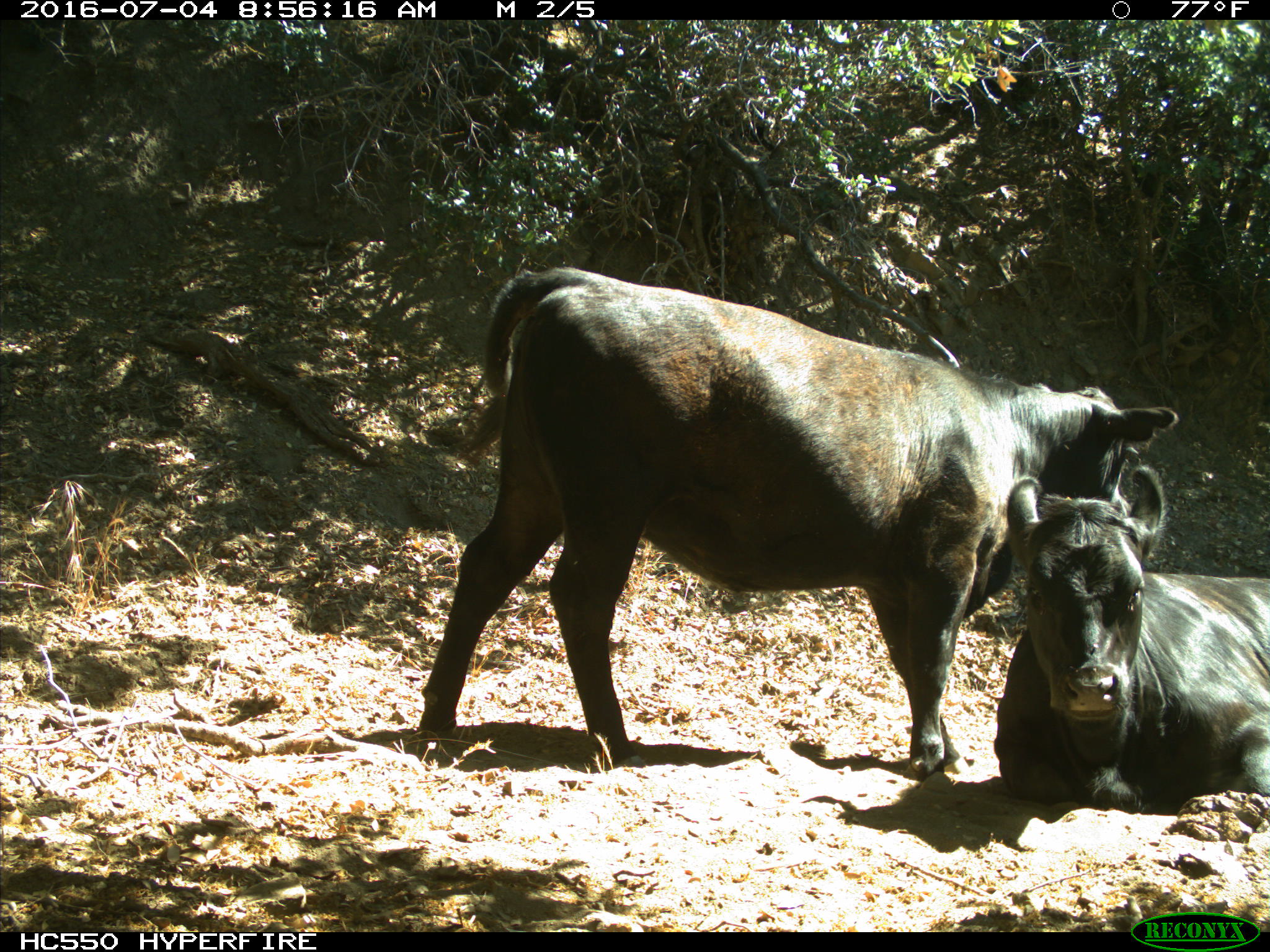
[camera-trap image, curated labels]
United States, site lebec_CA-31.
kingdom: Animalia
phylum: Chordata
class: Mammalia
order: Artiodactyla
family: Bovidae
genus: Bos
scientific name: Bos taurus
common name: domestic cow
Bos taurus (domestic cow).